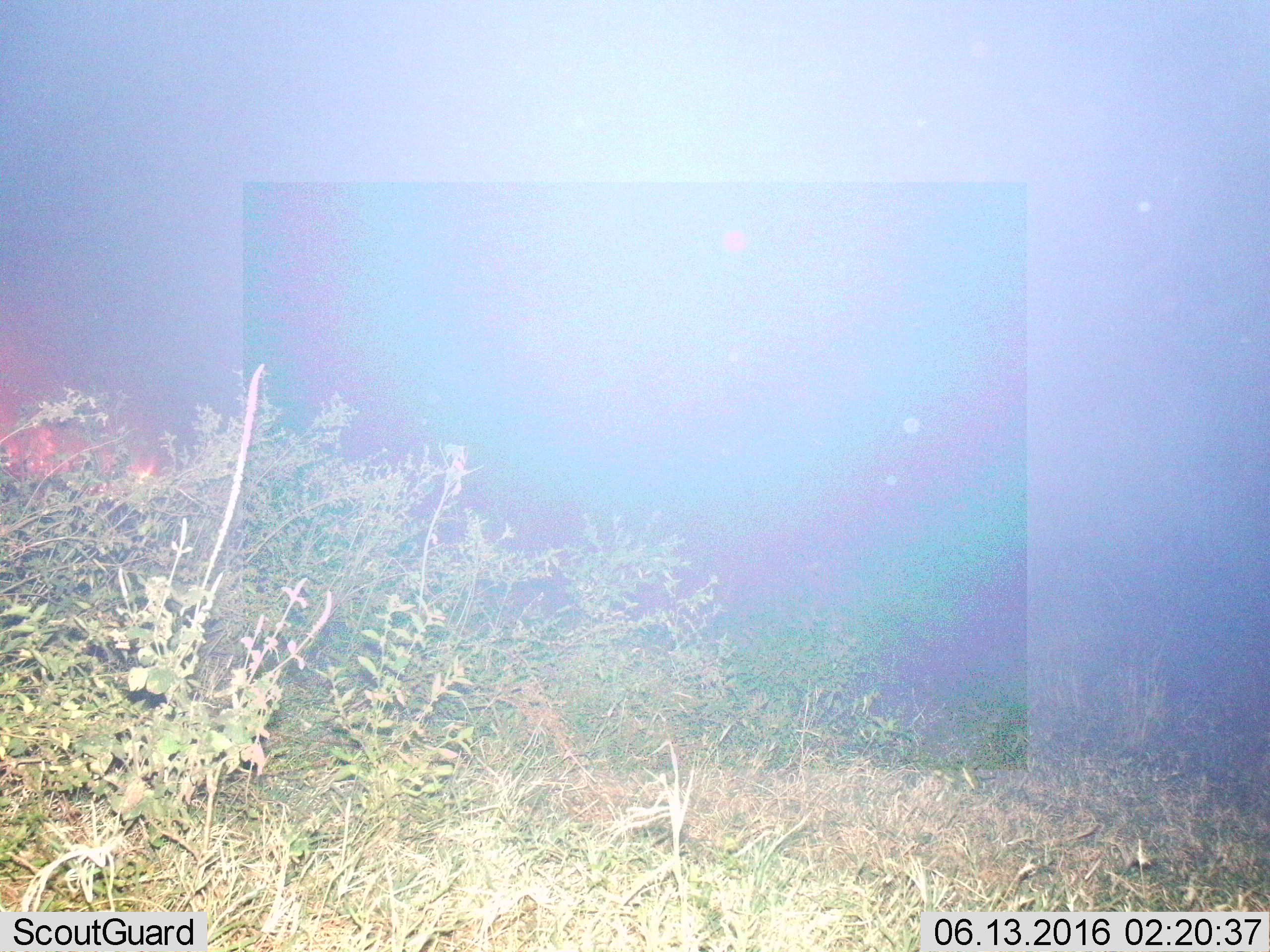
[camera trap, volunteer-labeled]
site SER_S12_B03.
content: unidentified animal